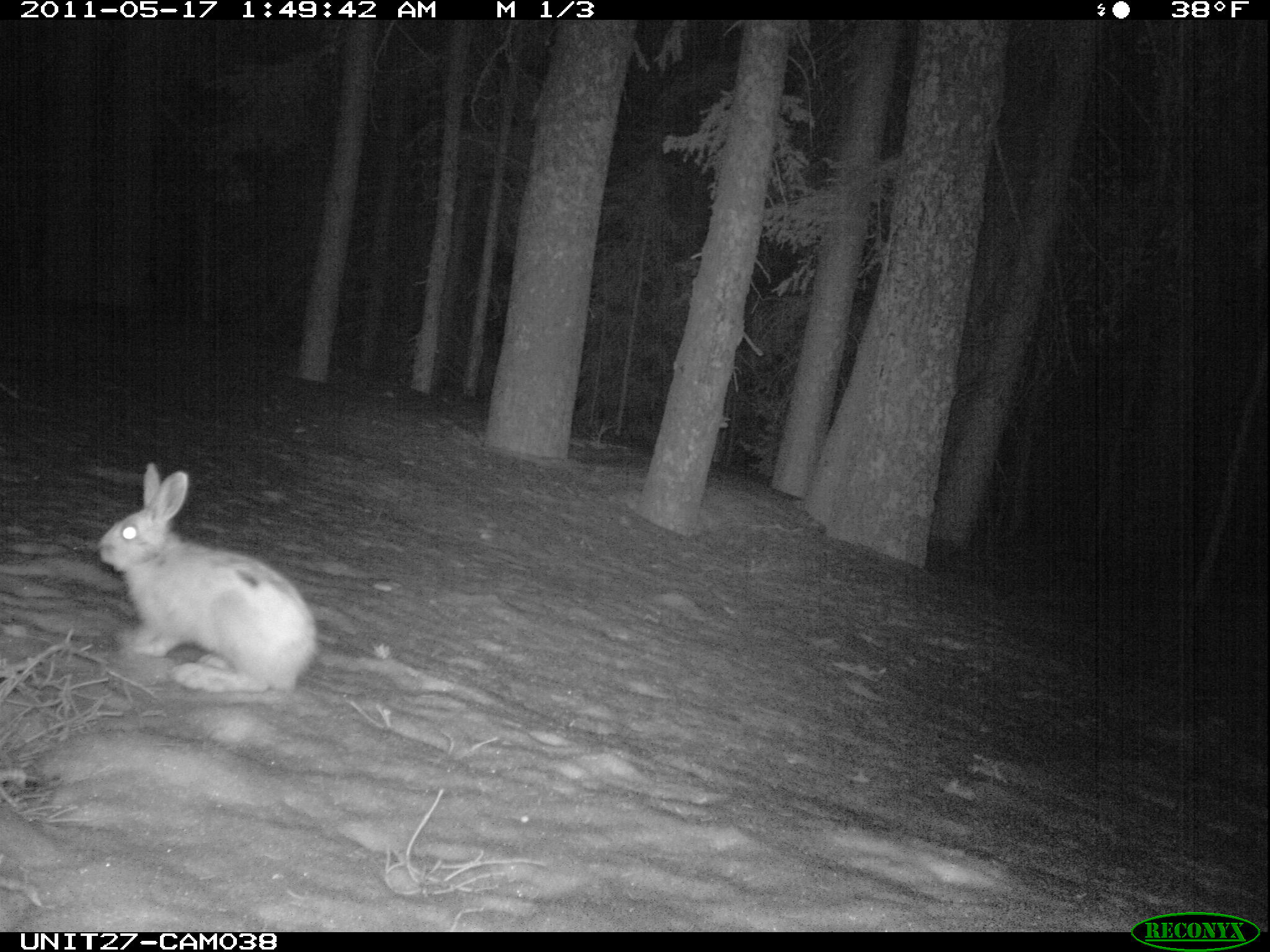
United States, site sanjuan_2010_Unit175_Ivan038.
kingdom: Animalia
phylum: Chordata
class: Mammalia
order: Lagomorpha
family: Leporidae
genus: Lepus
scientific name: Lepus americanus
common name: snowshoe hare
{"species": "Lepus americanus (snowshoe hare)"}